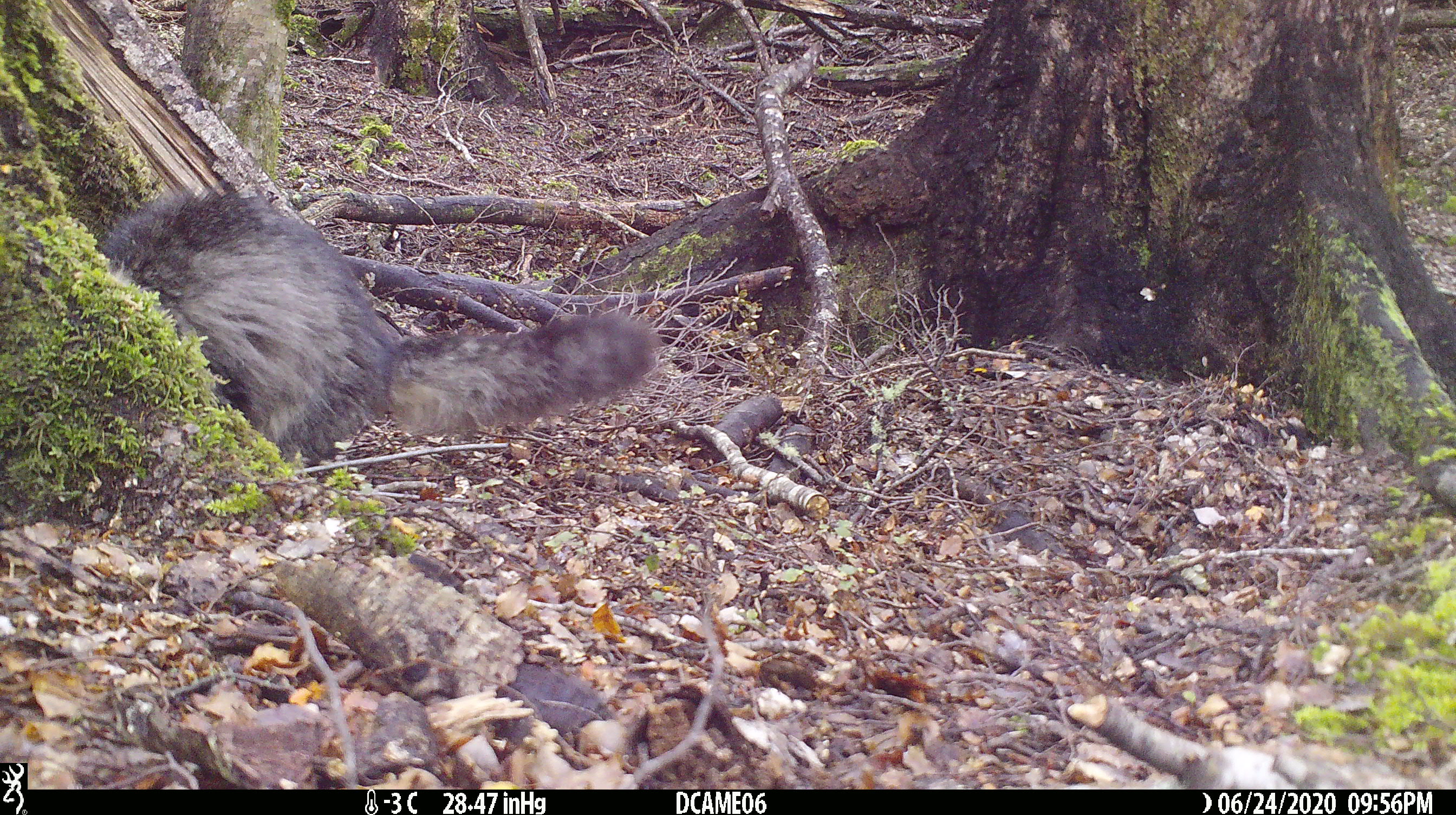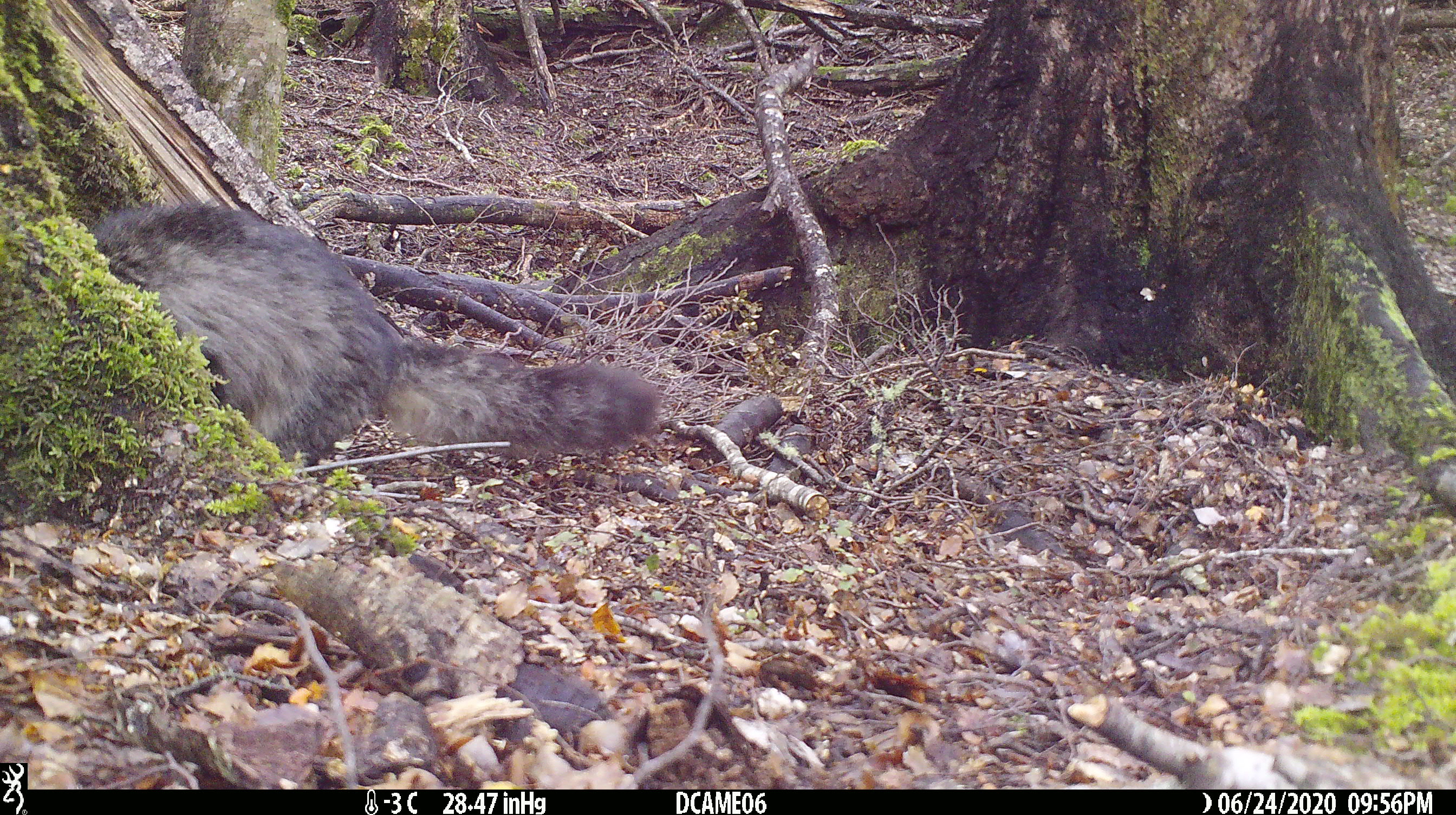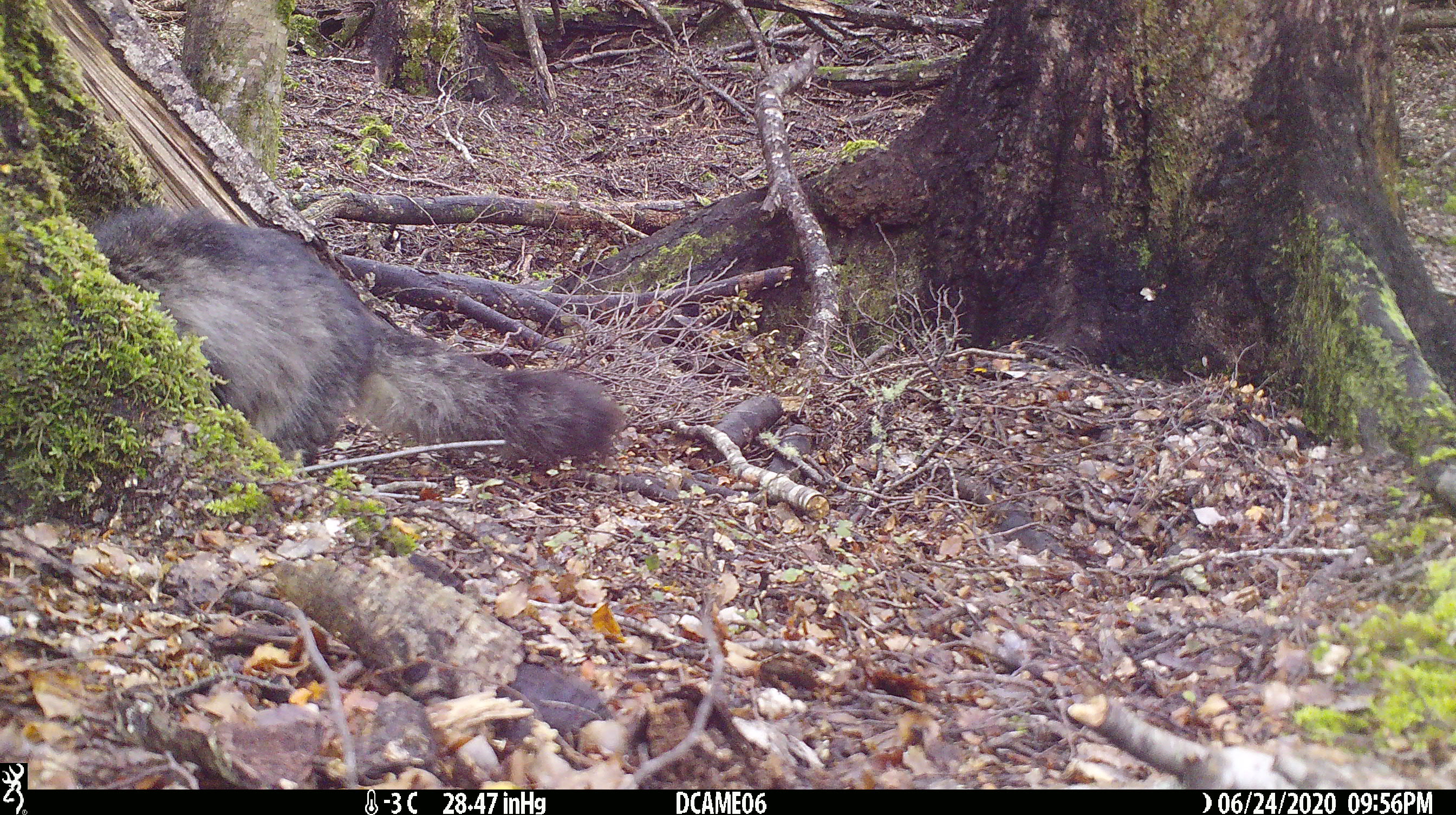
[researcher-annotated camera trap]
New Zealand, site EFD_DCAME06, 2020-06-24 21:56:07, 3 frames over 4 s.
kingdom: Animalia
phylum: Chordata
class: Mammalia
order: Carnivora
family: Felidae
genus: Felis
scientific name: Felis catus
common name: domestic cat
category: cat